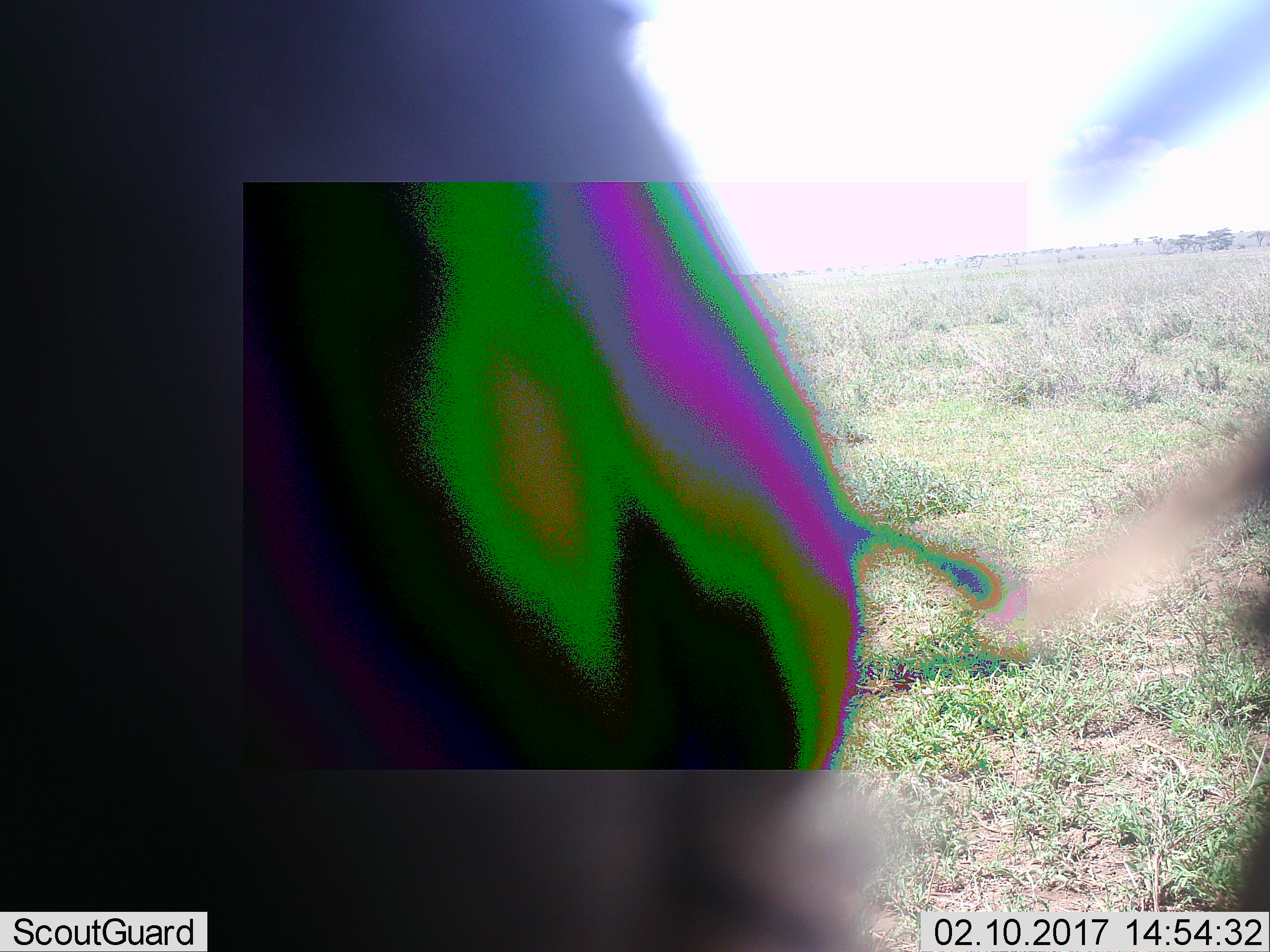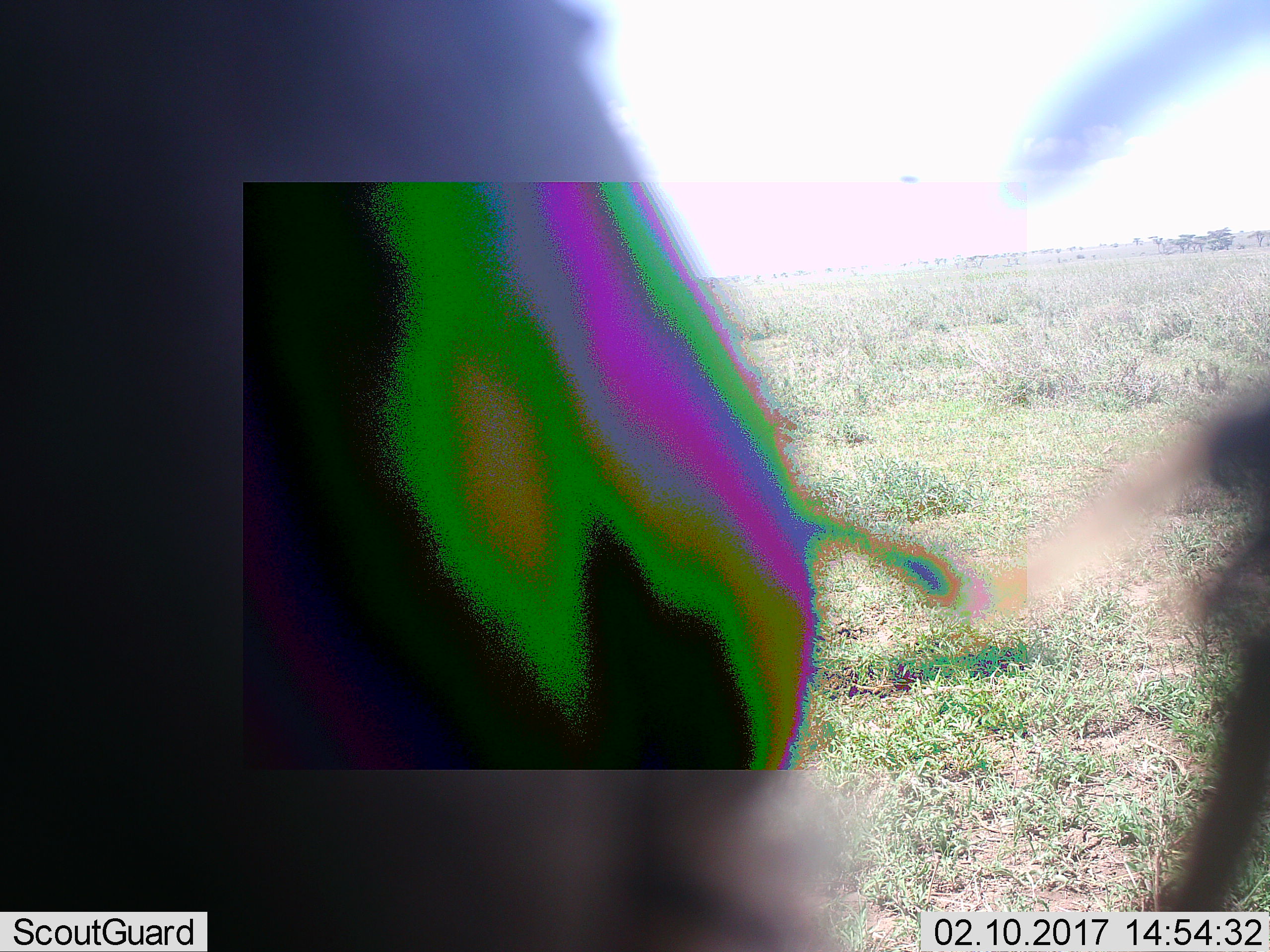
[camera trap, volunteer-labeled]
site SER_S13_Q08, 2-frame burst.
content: unidentified animal